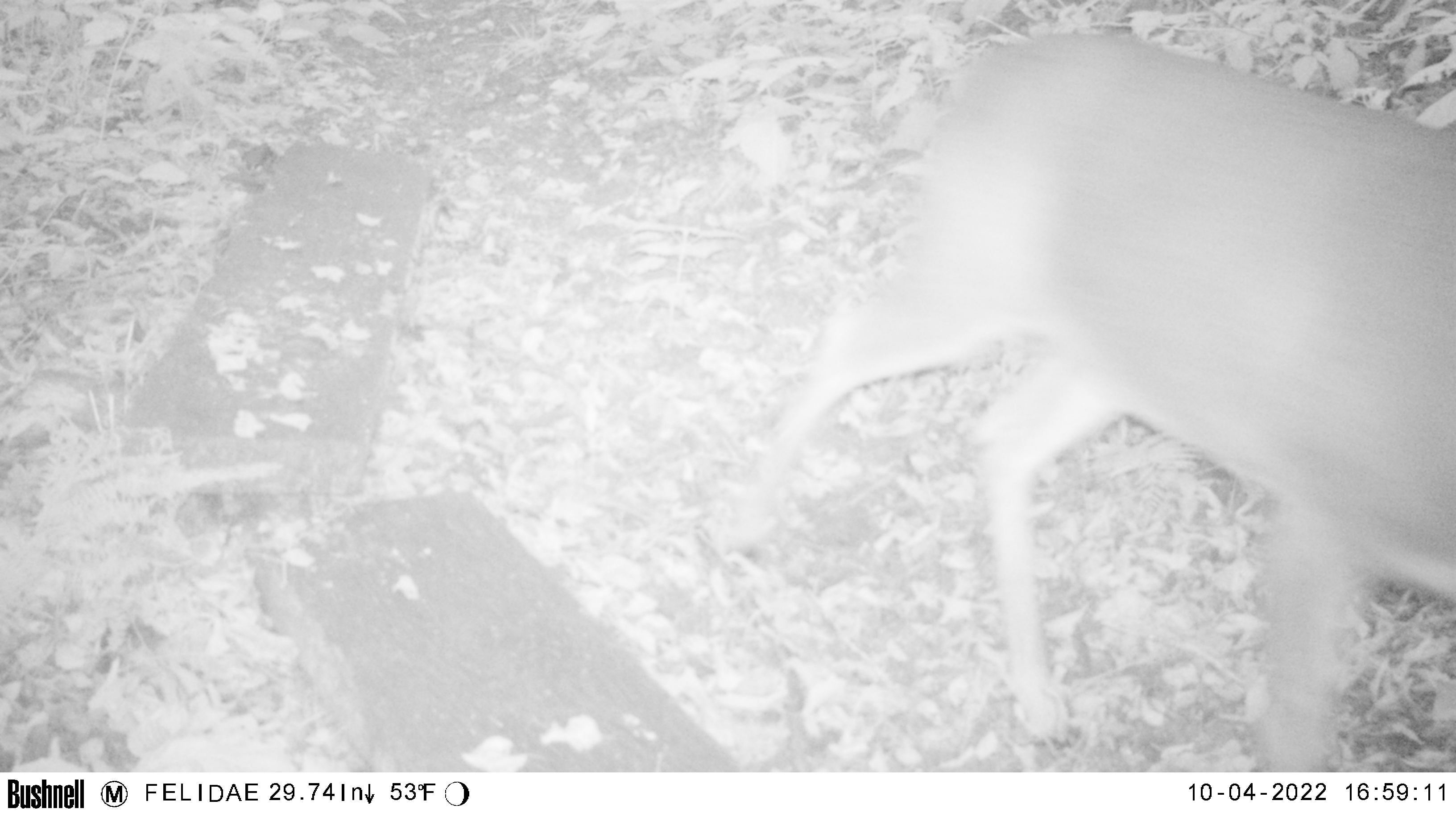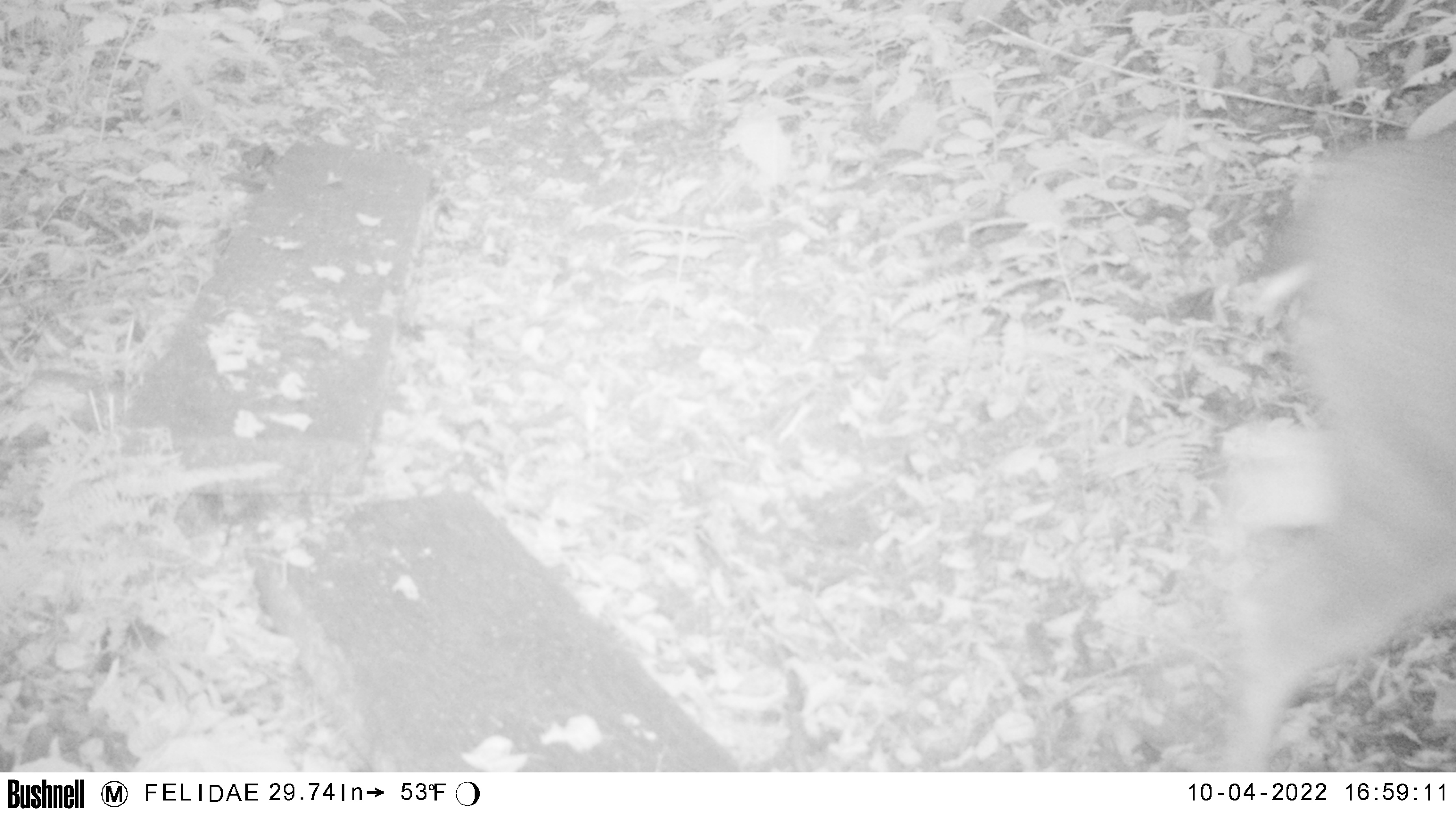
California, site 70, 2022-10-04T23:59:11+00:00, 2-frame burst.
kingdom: Animalia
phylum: Chordata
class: Mammalia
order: Artiodactyla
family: Cervidae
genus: Odocoileus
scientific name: Odocoileus hemionus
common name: mule deer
Mule deer (Odocoileus hemionus).